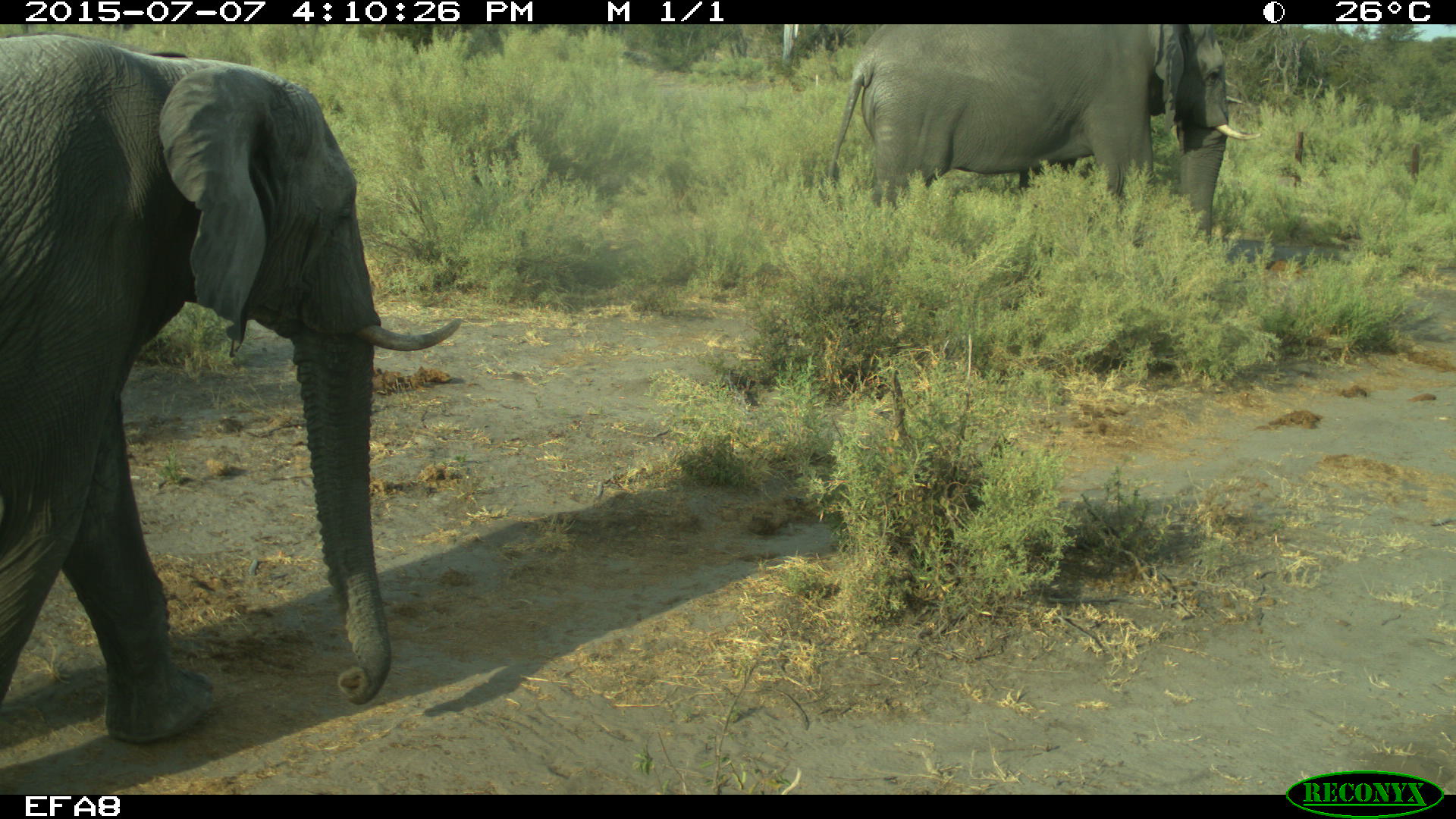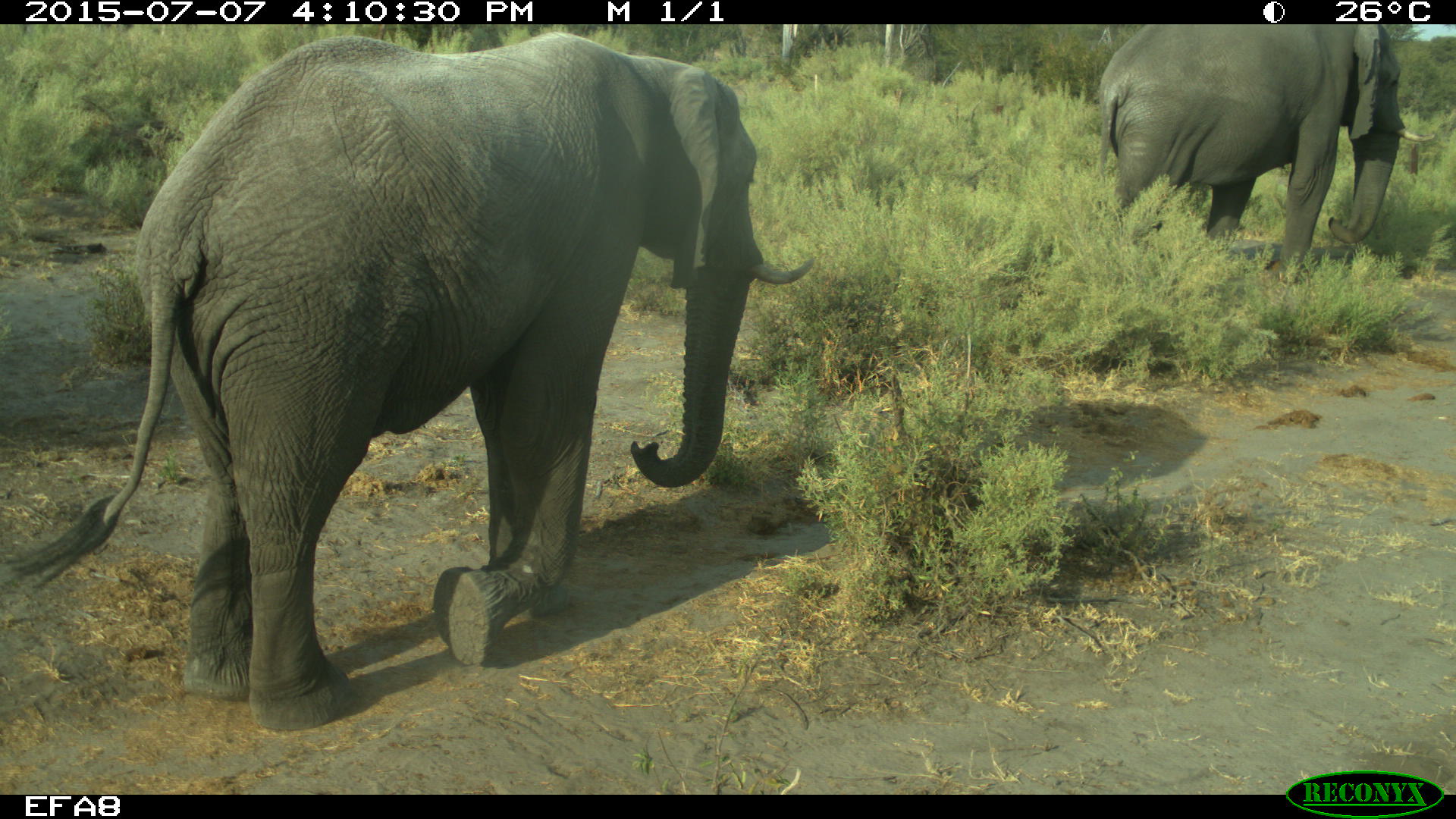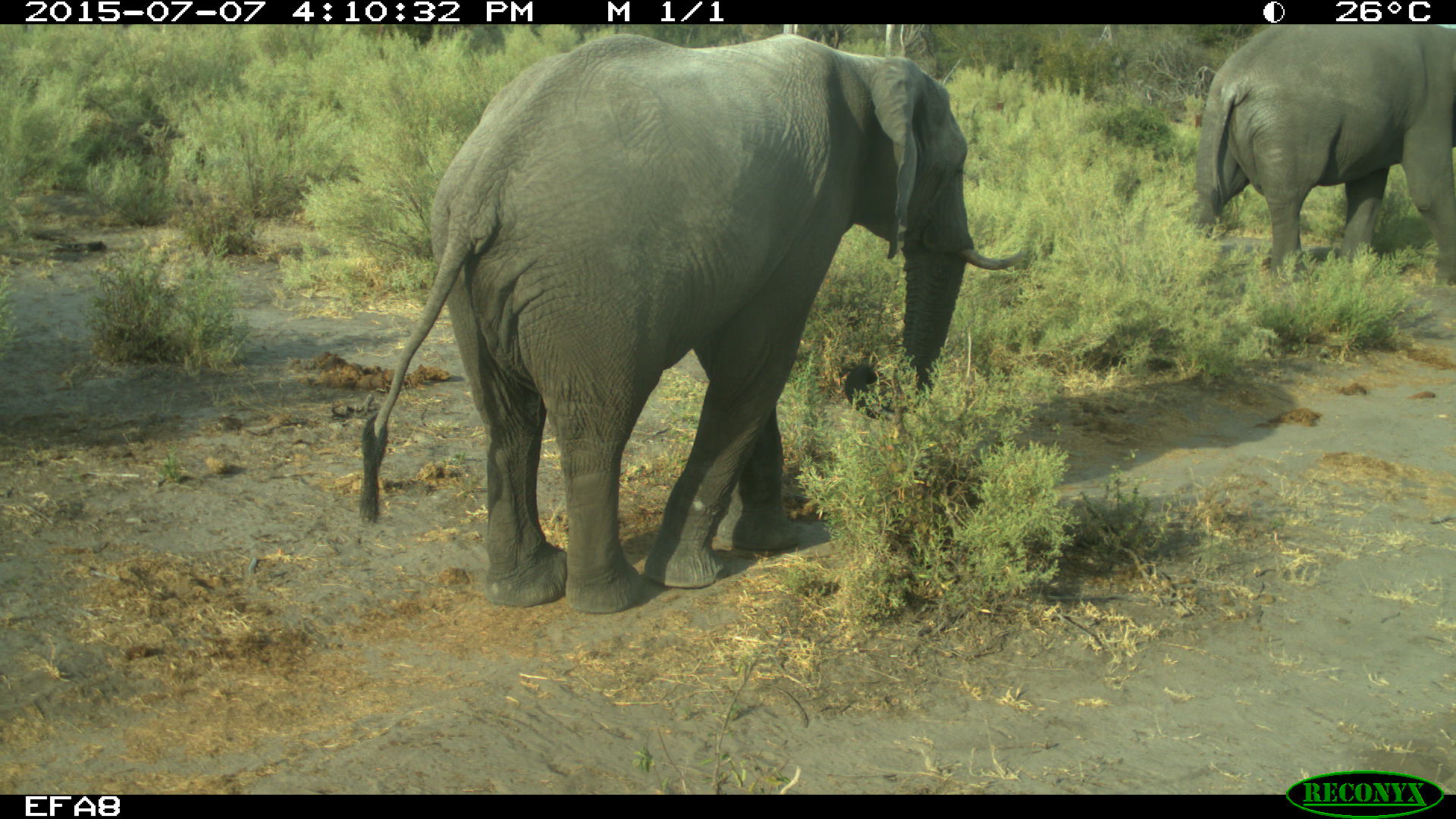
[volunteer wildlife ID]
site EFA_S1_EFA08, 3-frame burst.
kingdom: Animalia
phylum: Chordata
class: Mammalia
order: Proboscidea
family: Elephantidae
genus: Loxodonta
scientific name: Loxodonta africana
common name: african bush elephant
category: elephant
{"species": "elephant (african bush elephant) (Loxodonta africana)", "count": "2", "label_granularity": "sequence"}